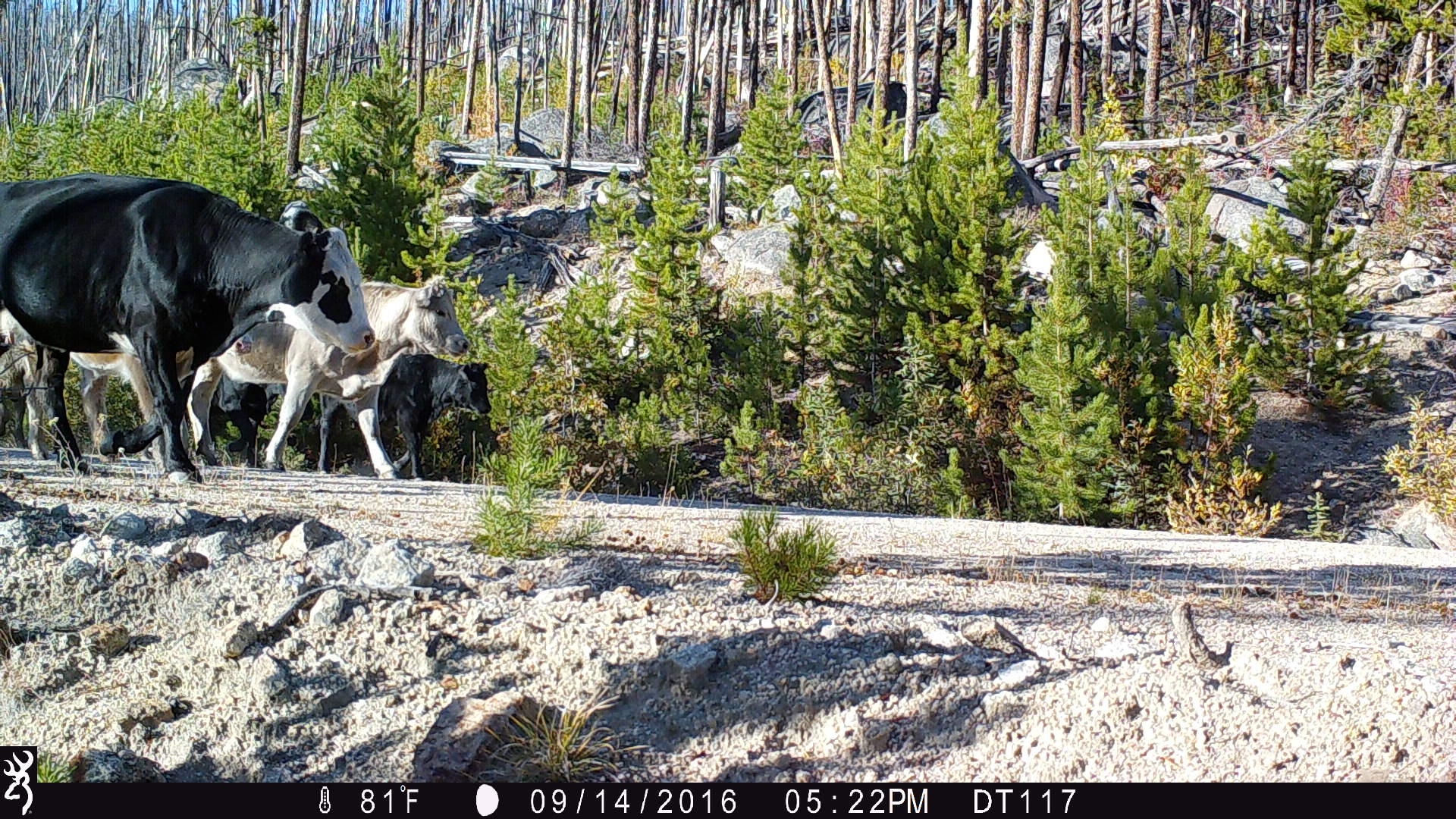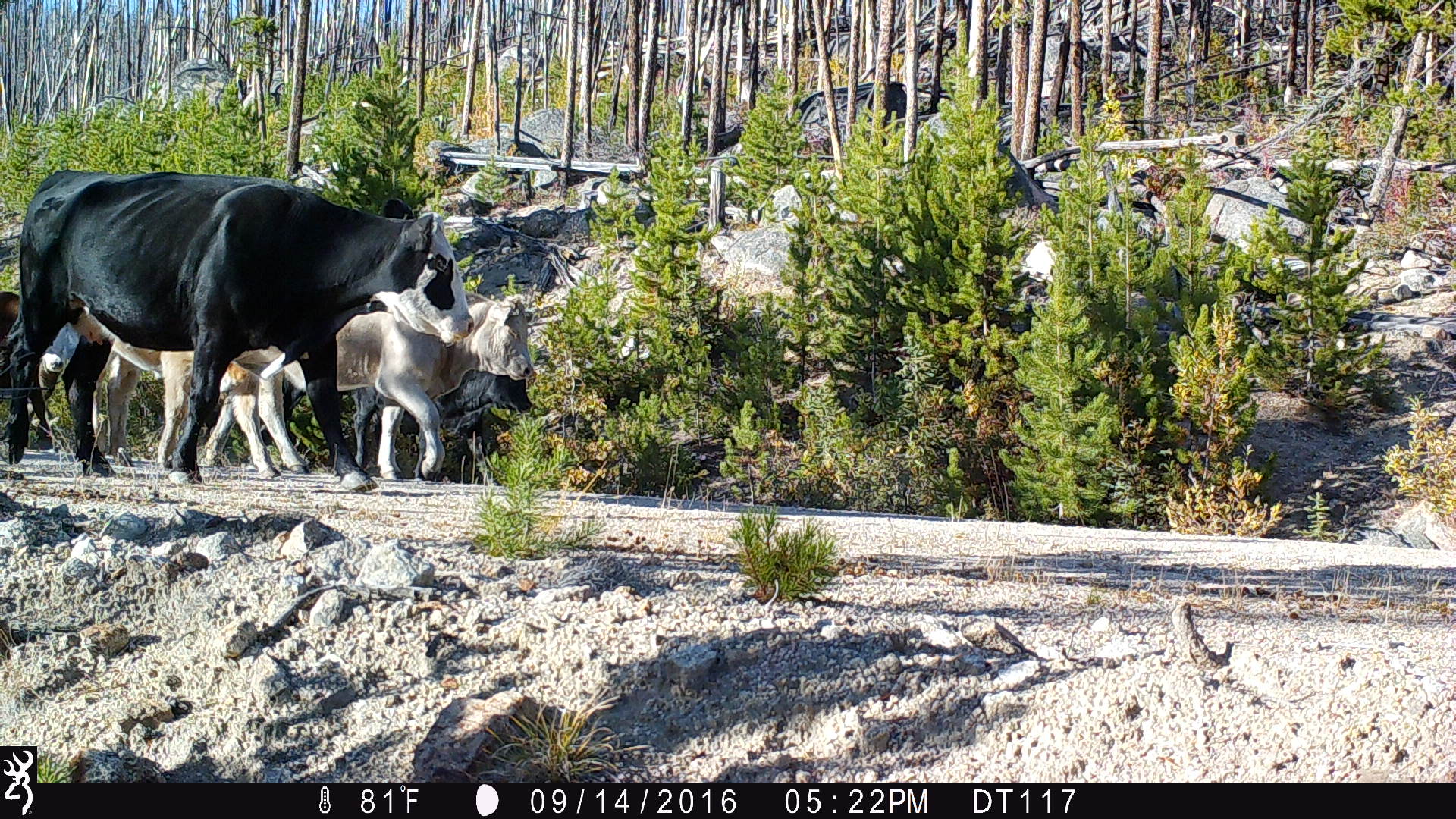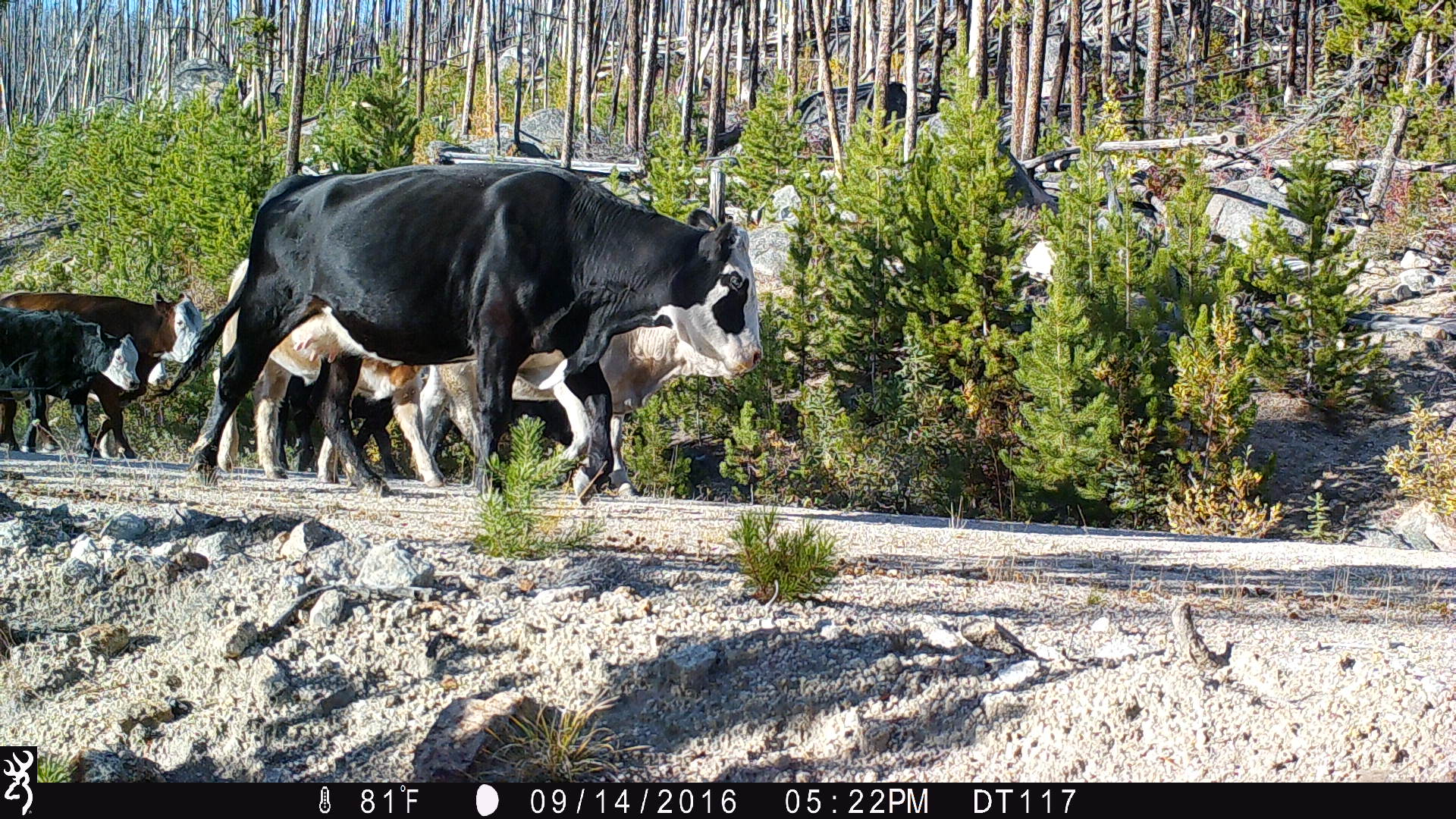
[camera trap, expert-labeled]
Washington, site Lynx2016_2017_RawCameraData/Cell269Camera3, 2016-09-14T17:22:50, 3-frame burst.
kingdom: Animalia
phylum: Chordata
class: Mammalia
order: Artiodactyla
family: Bovidae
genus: Bos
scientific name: Bos taurus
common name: domestic cattle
Domestic cattle (Bos taurus). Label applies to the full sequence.